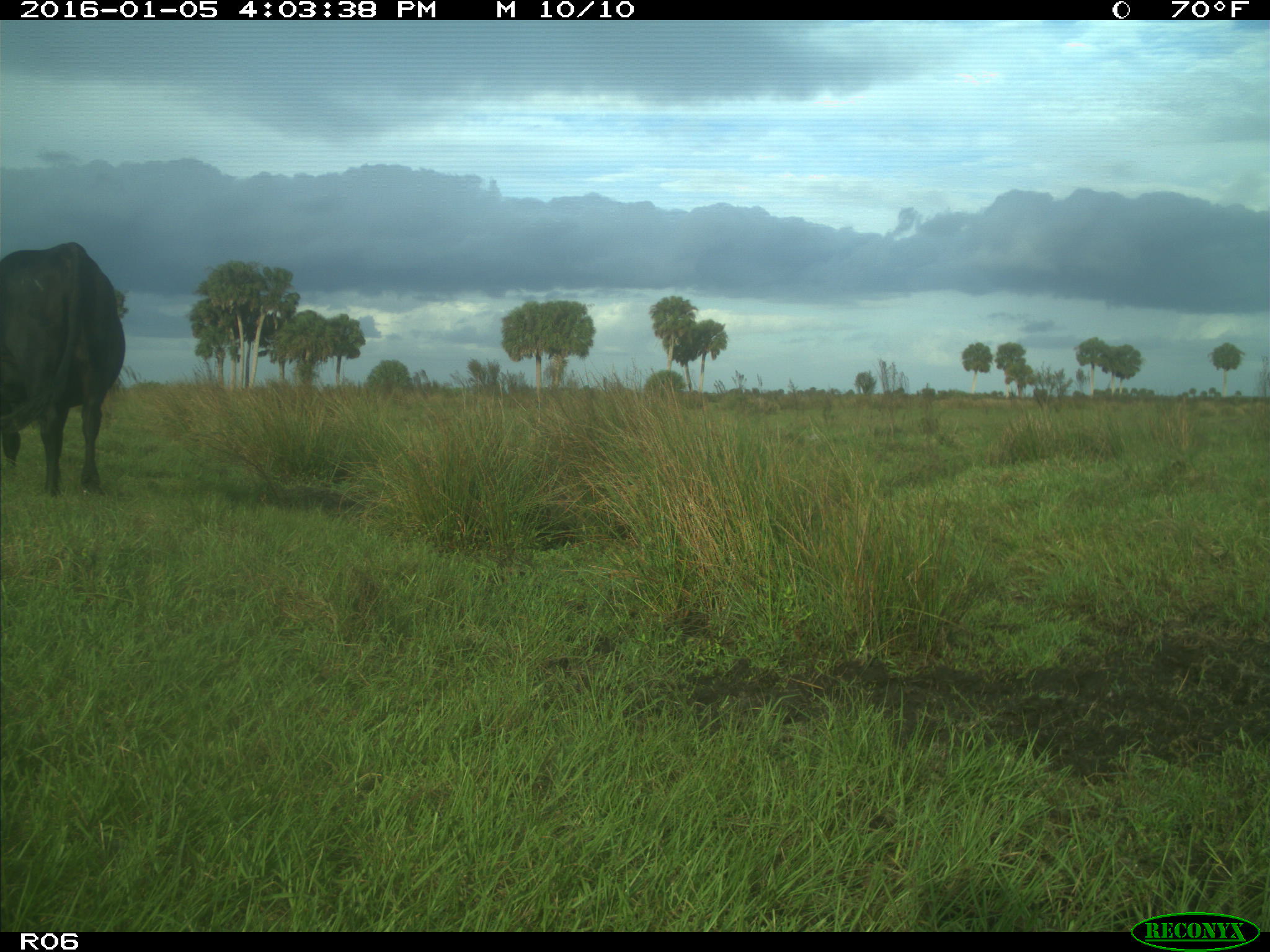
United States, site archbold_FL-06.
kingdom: Animalia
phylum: Chordata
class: Mammalia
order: Artiodactyla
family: Bovidae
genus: Bos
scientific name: Bos taurus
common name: domestic cow